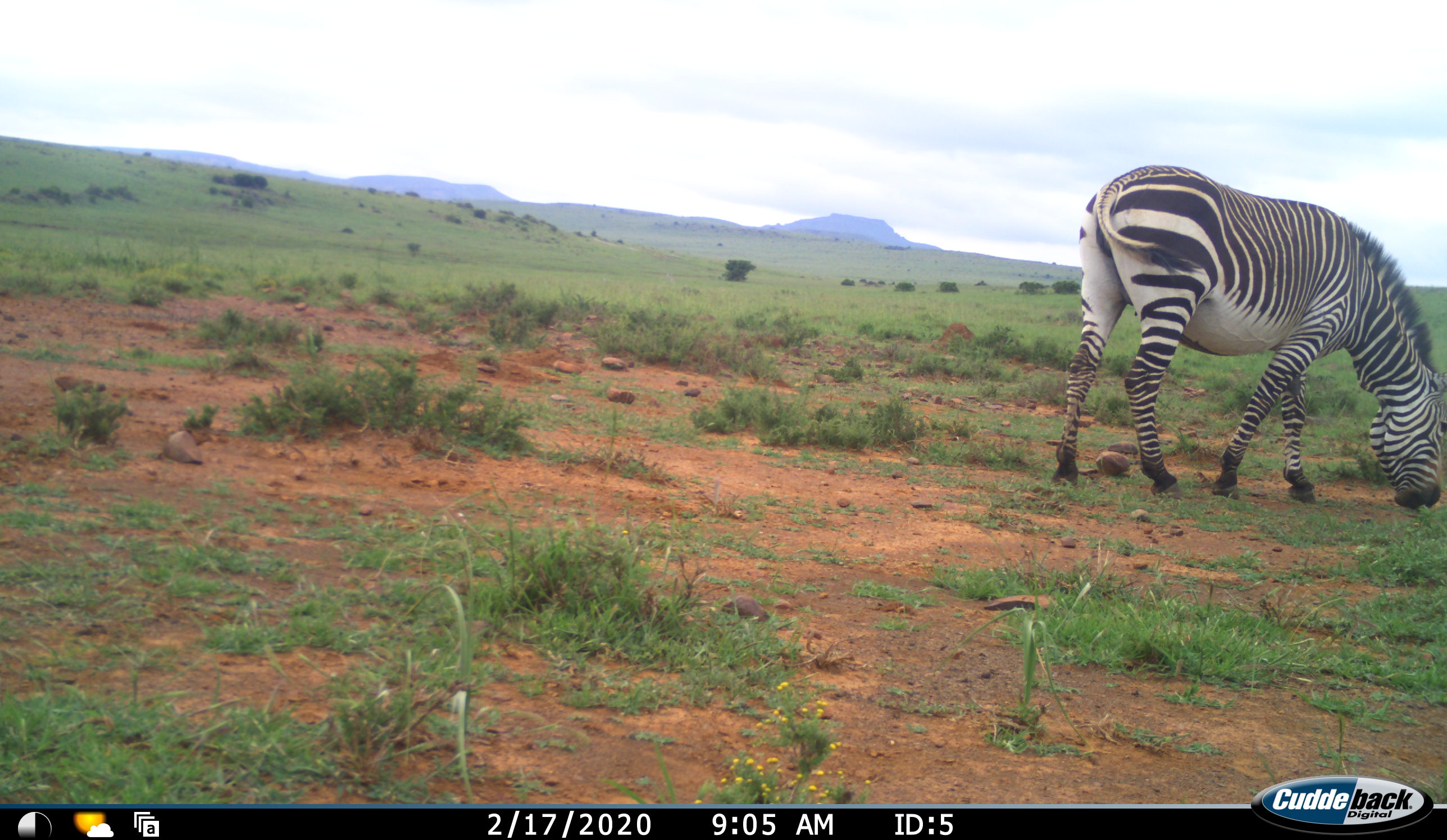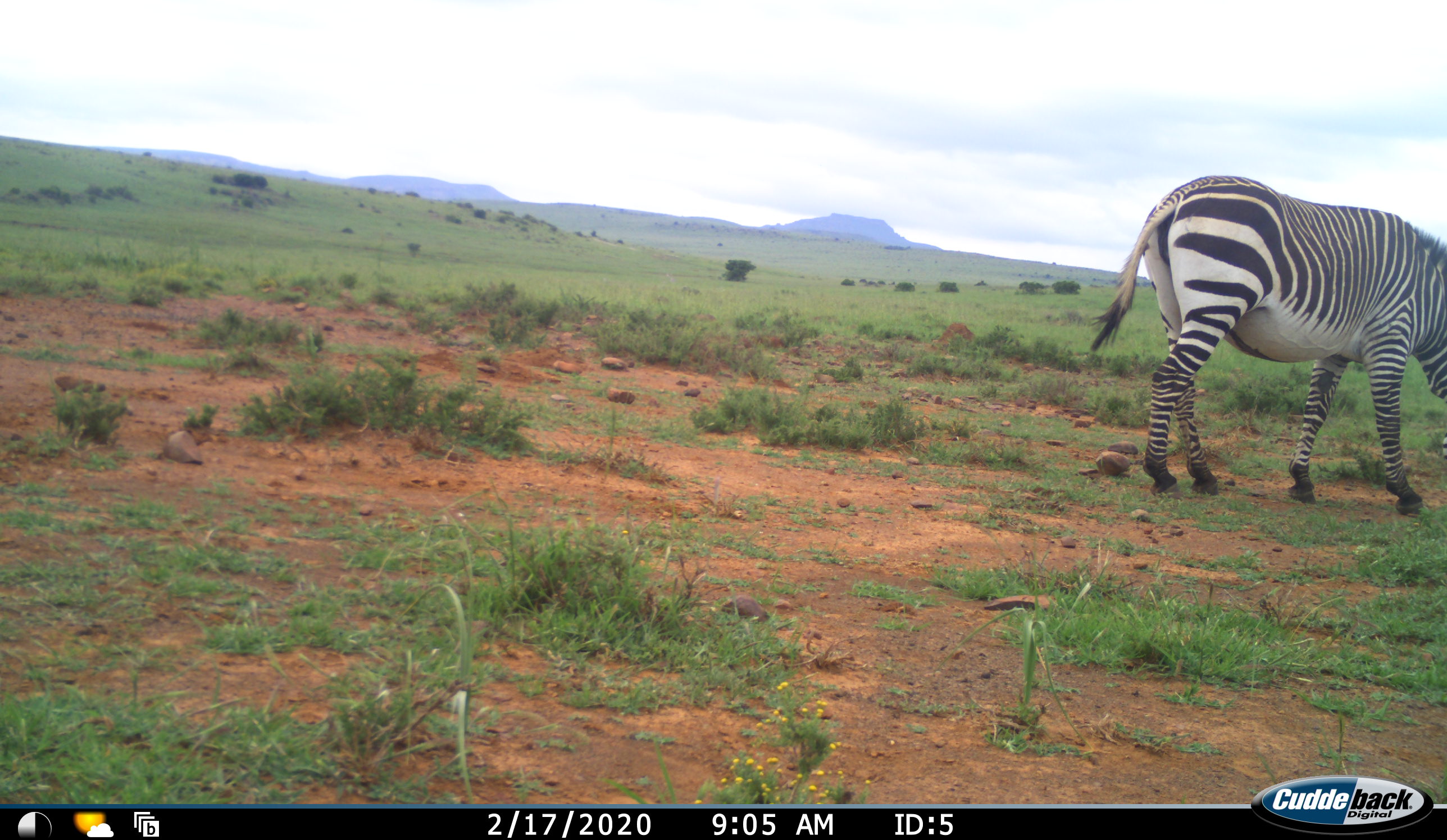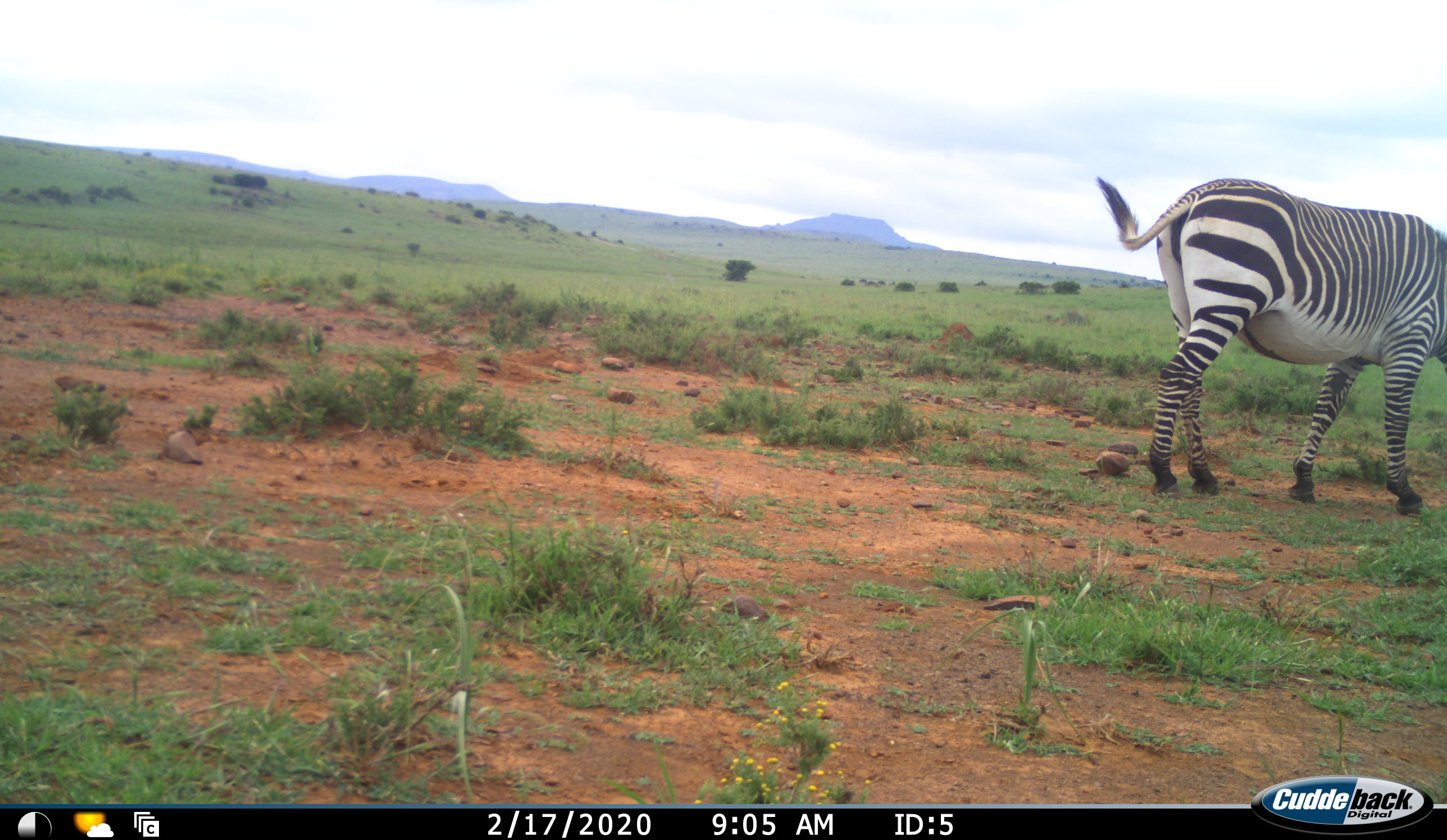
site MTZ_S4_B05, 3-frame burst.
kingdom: Animalia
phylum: Chordata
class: Mammalia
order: Perissodactyla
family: Equidae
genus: Equus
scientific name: Equus zebra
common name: mountain zebra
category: zebramountain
Zebramountain (mountain zebra) (Equus zebra), count 1. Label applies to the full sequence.